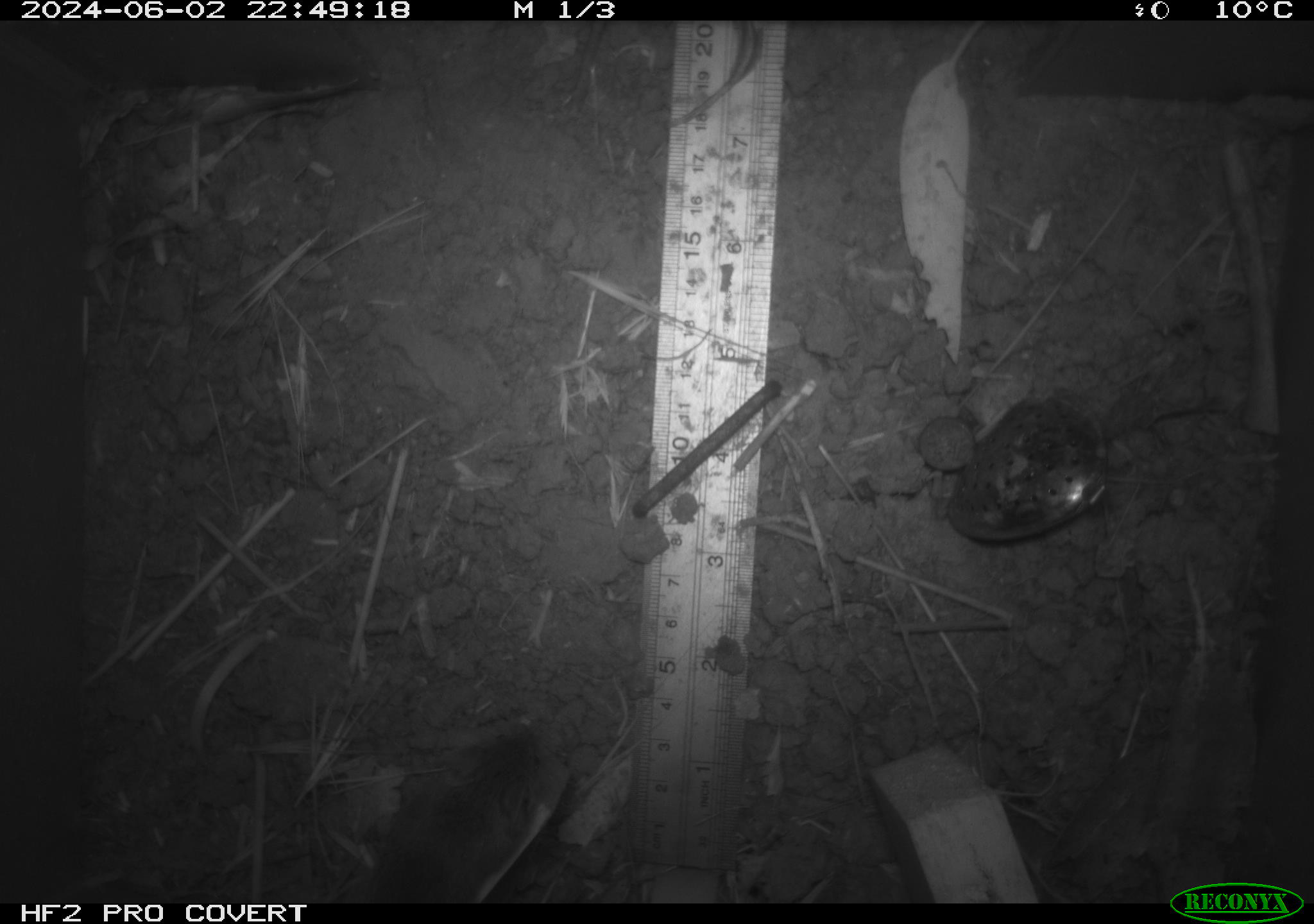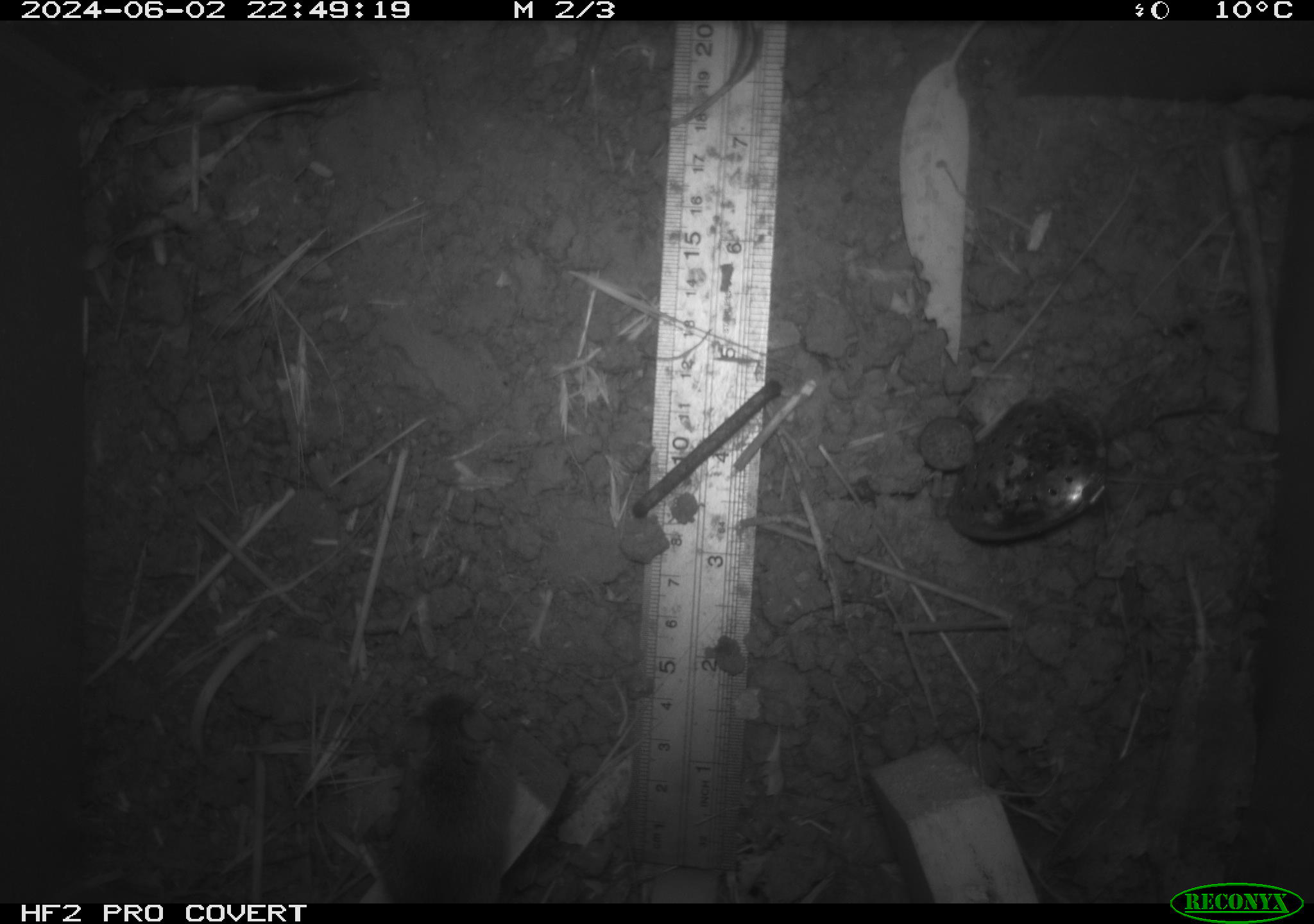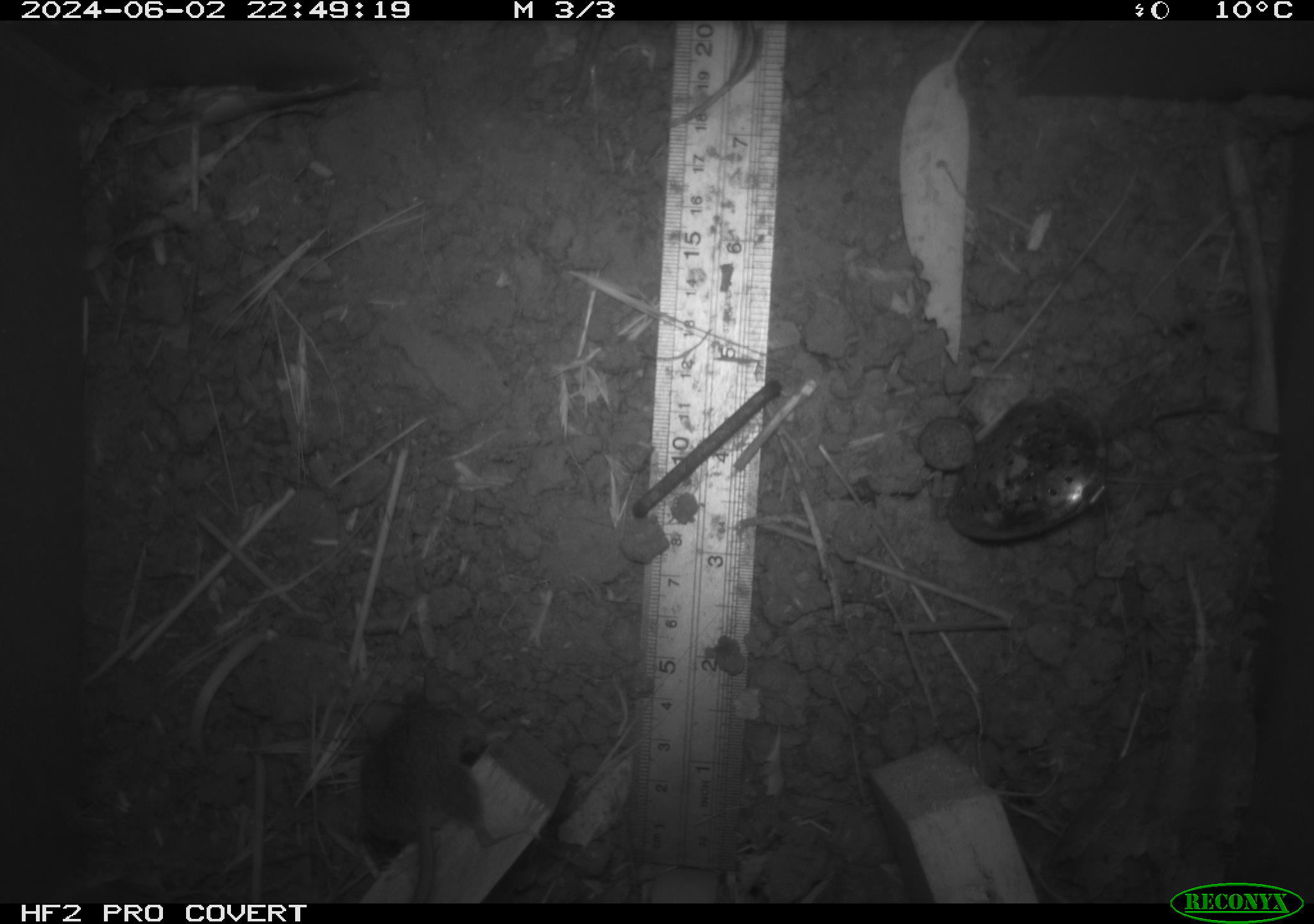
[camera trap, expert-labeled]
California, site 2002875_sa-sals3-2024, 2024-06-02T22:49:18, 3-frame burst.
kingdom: Animalia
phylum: Chordata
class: Mammalia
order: Rodentia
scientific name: Rodentia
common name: mouse species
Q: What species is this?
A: Mouse species (Rodentia).